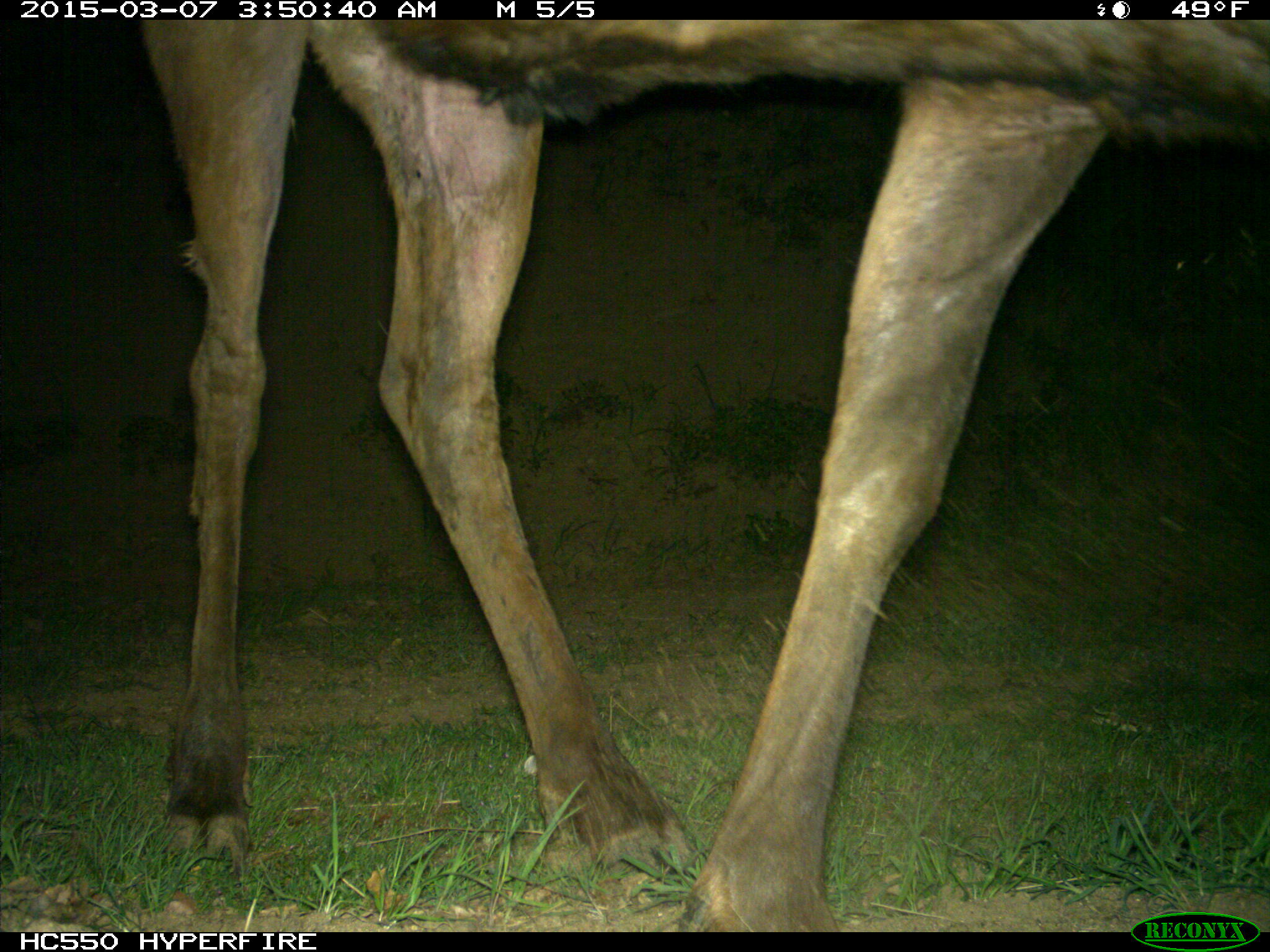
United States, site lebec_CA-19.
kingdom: Animalia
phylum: Chordata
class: Mammalia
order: Artiodactyla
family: Cervidae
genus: Cervus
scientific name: Cervus canadensis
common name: elk